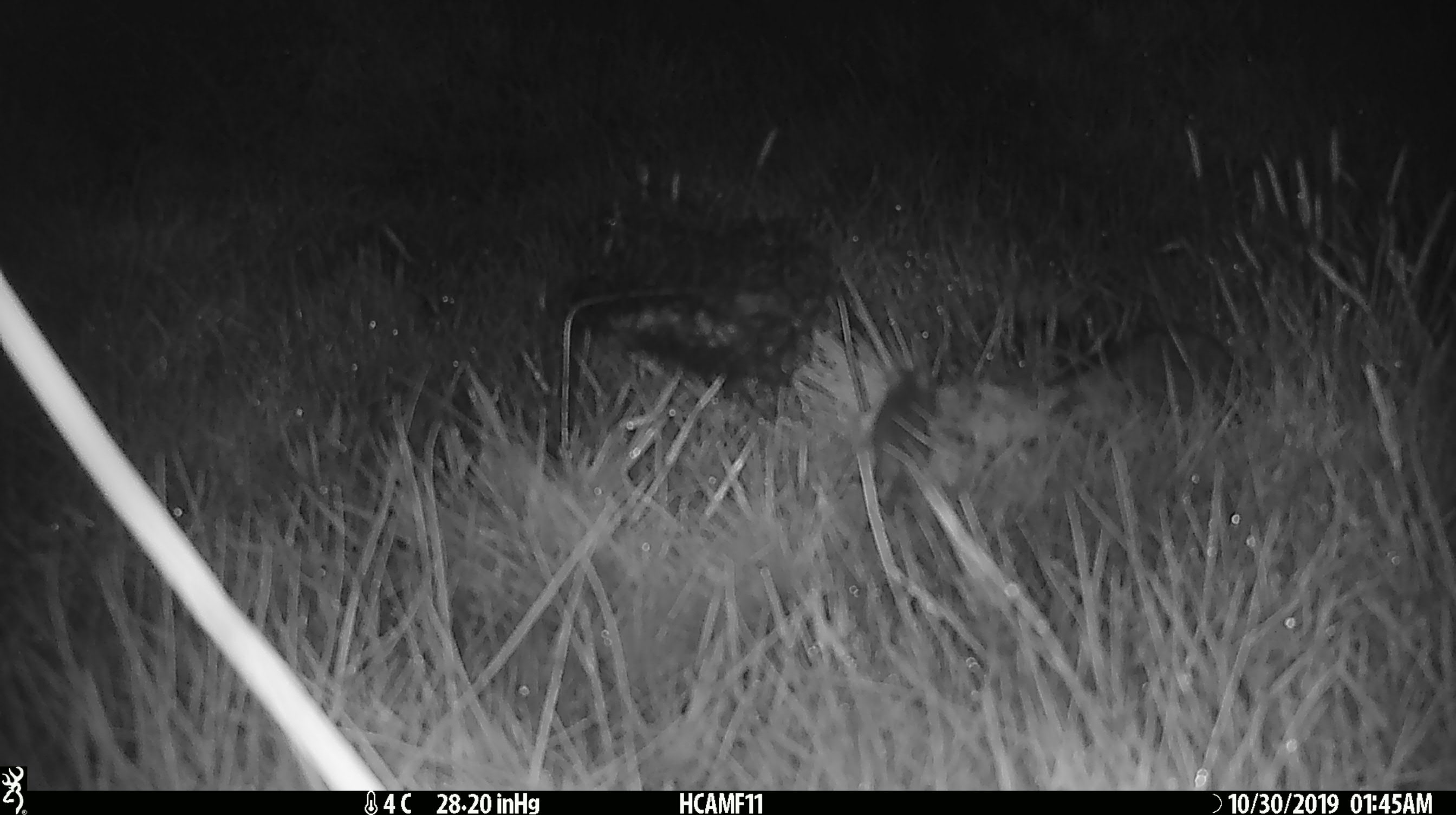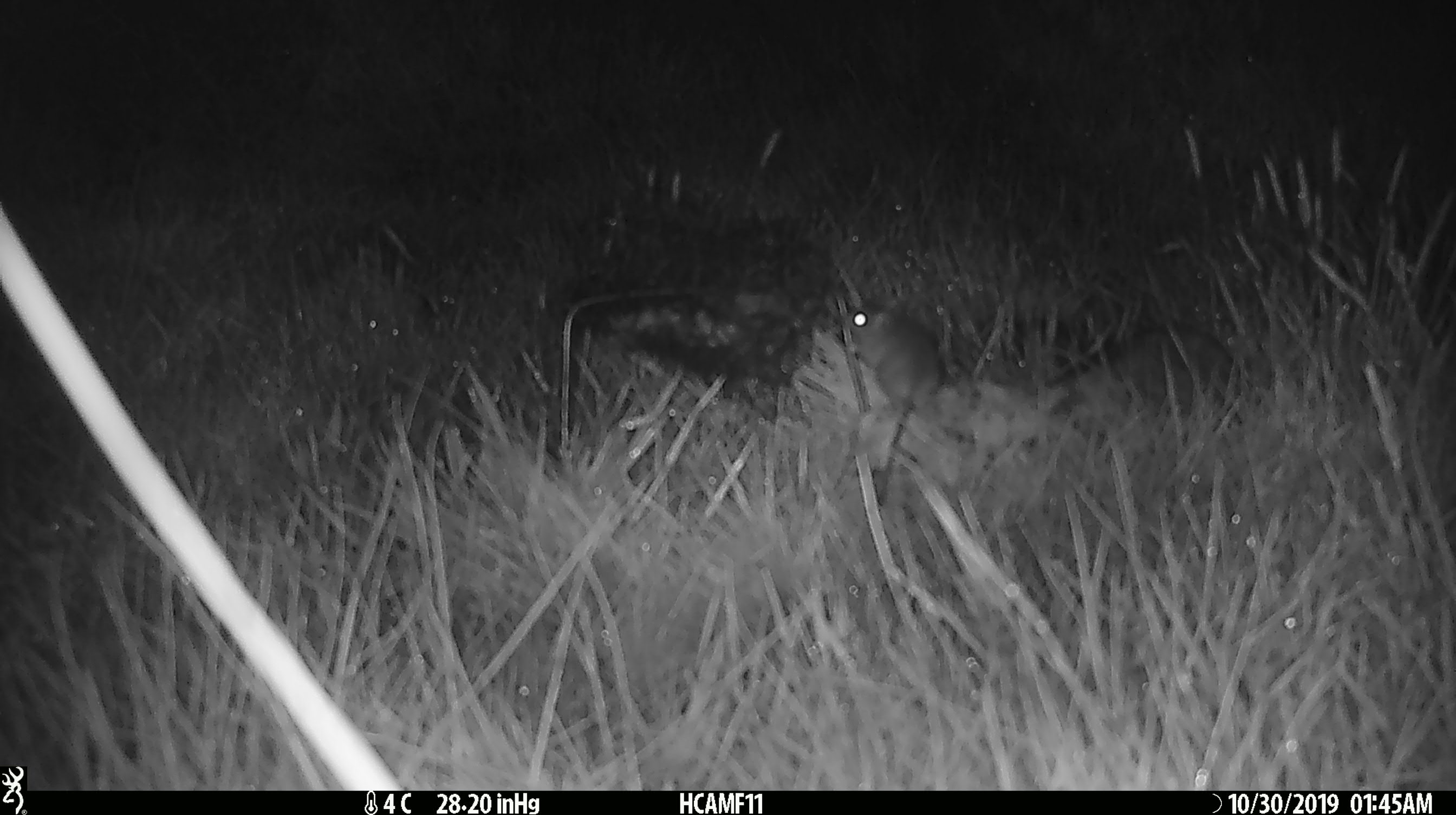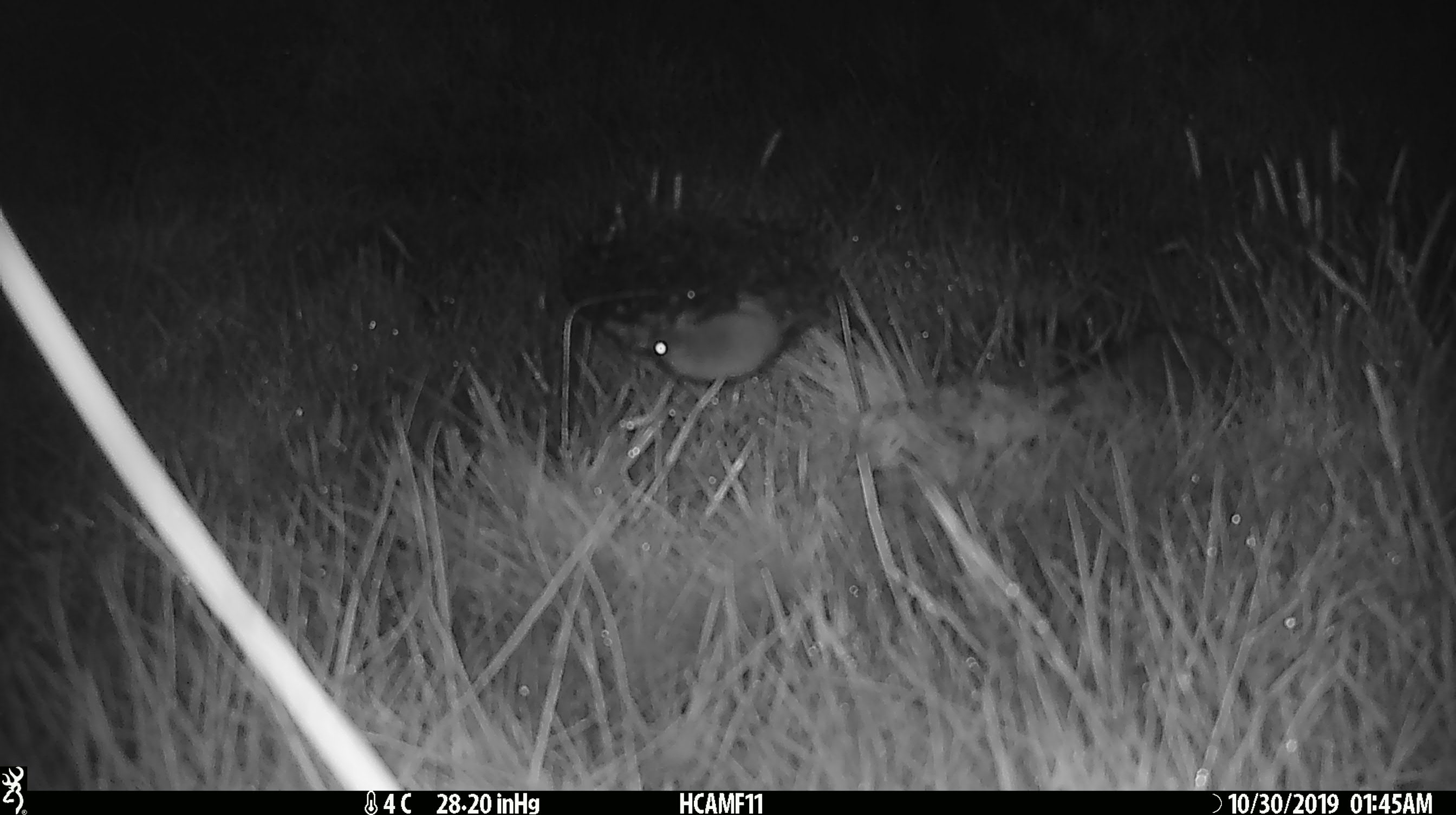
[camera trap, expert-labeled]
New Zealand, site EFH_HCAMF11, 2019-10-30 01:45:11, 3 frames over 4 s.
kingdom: Animalia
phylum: Chordata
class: Mammalia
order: Rodentia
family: Muridae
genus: Mus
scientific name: Mus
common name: mouse